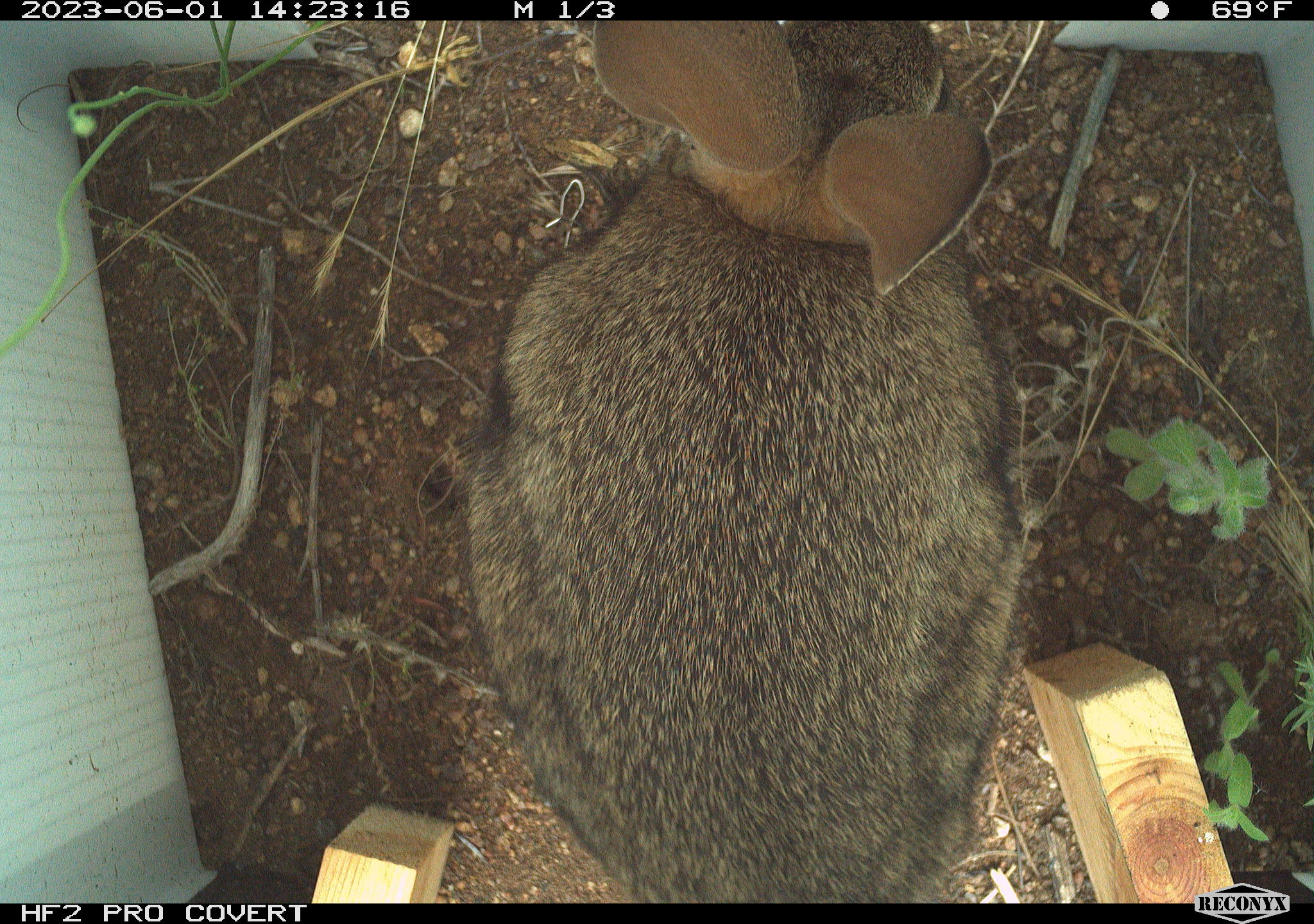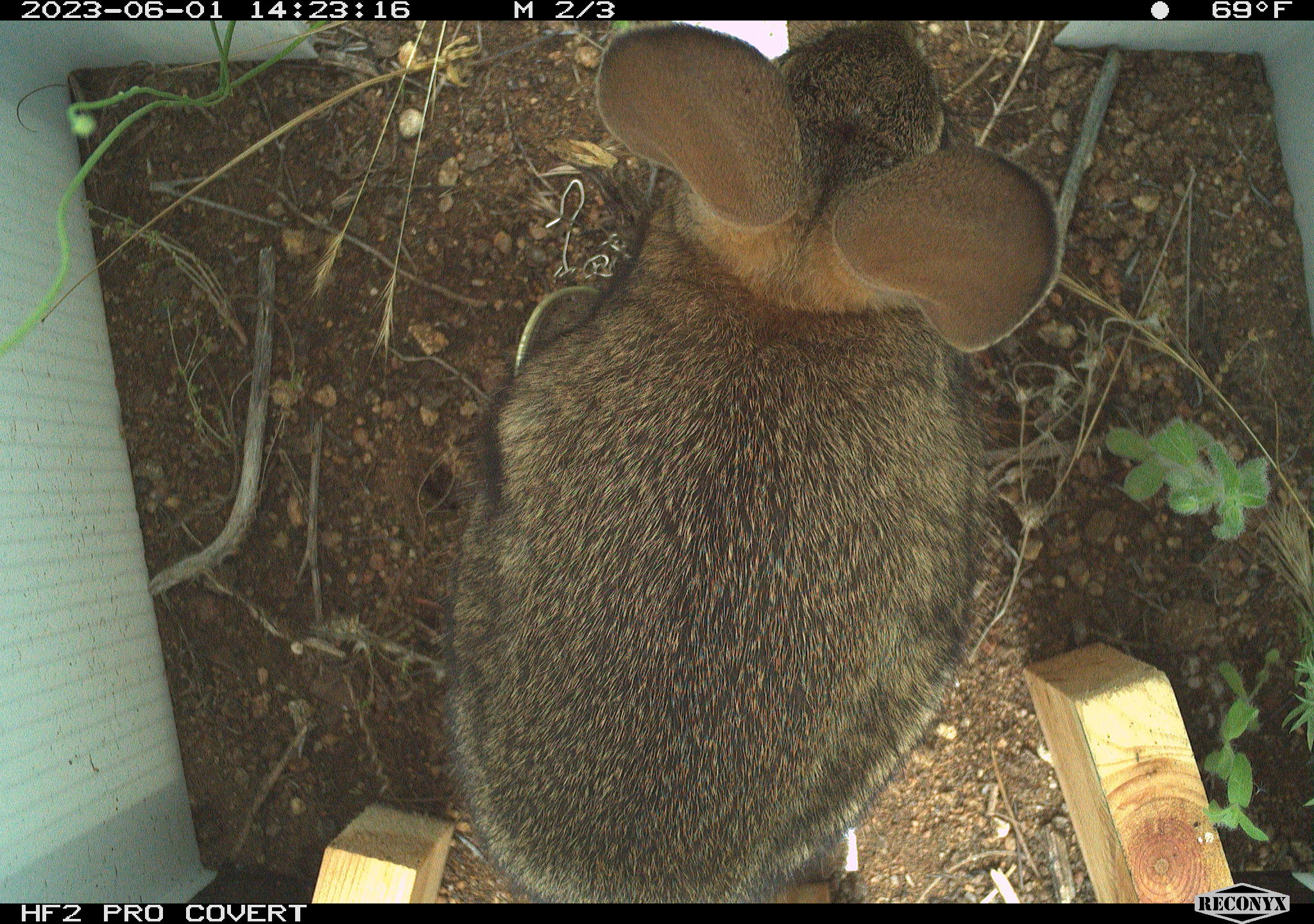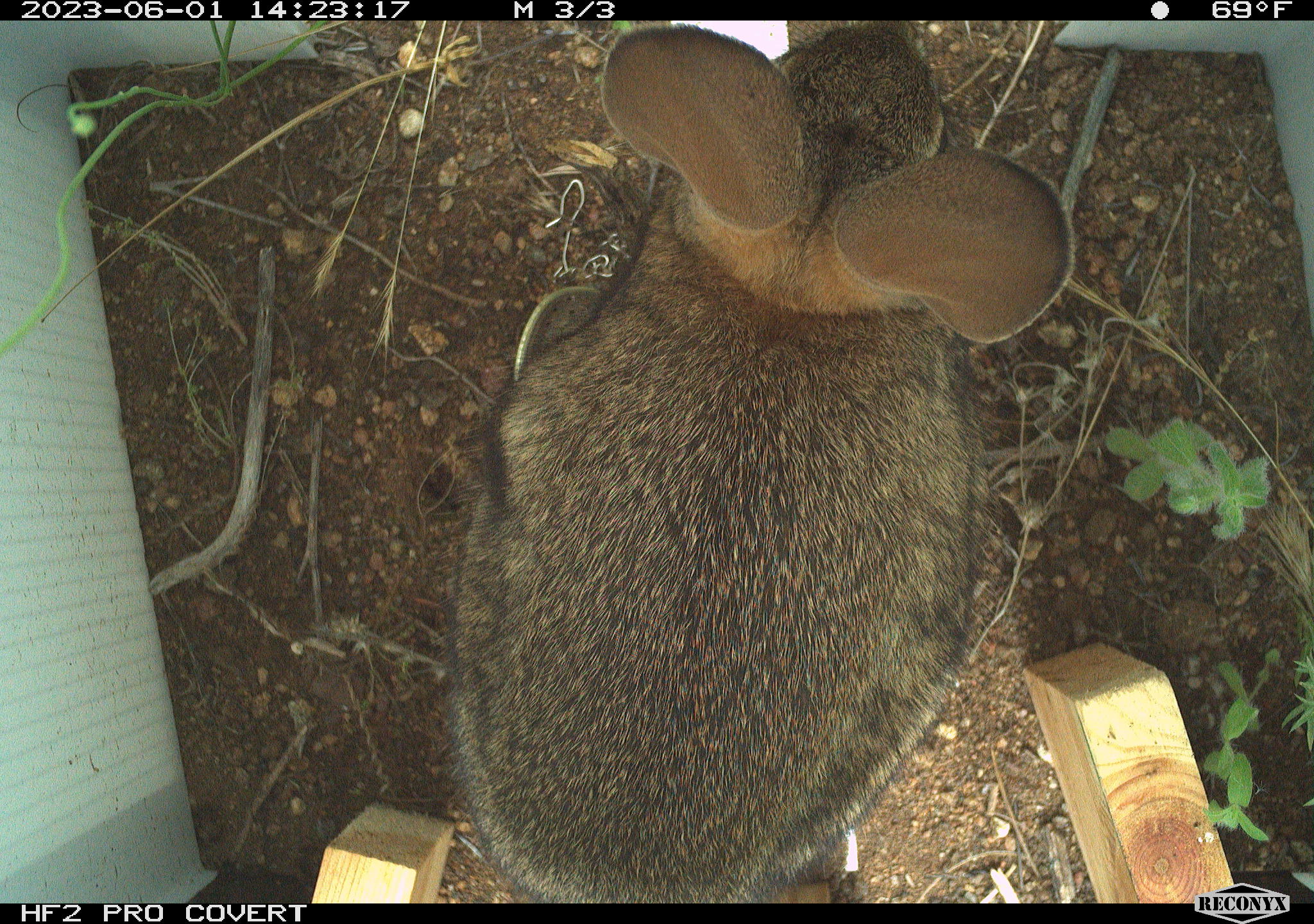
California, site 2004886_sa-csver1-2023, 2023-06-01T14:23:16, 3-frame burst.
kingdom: Animalia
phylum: Chordata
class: Mammalia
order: Lagomorpha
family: Leporidae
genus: Sylvilagus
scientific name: Sylvilagus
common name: cottontail rabbits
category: sylvilagus species